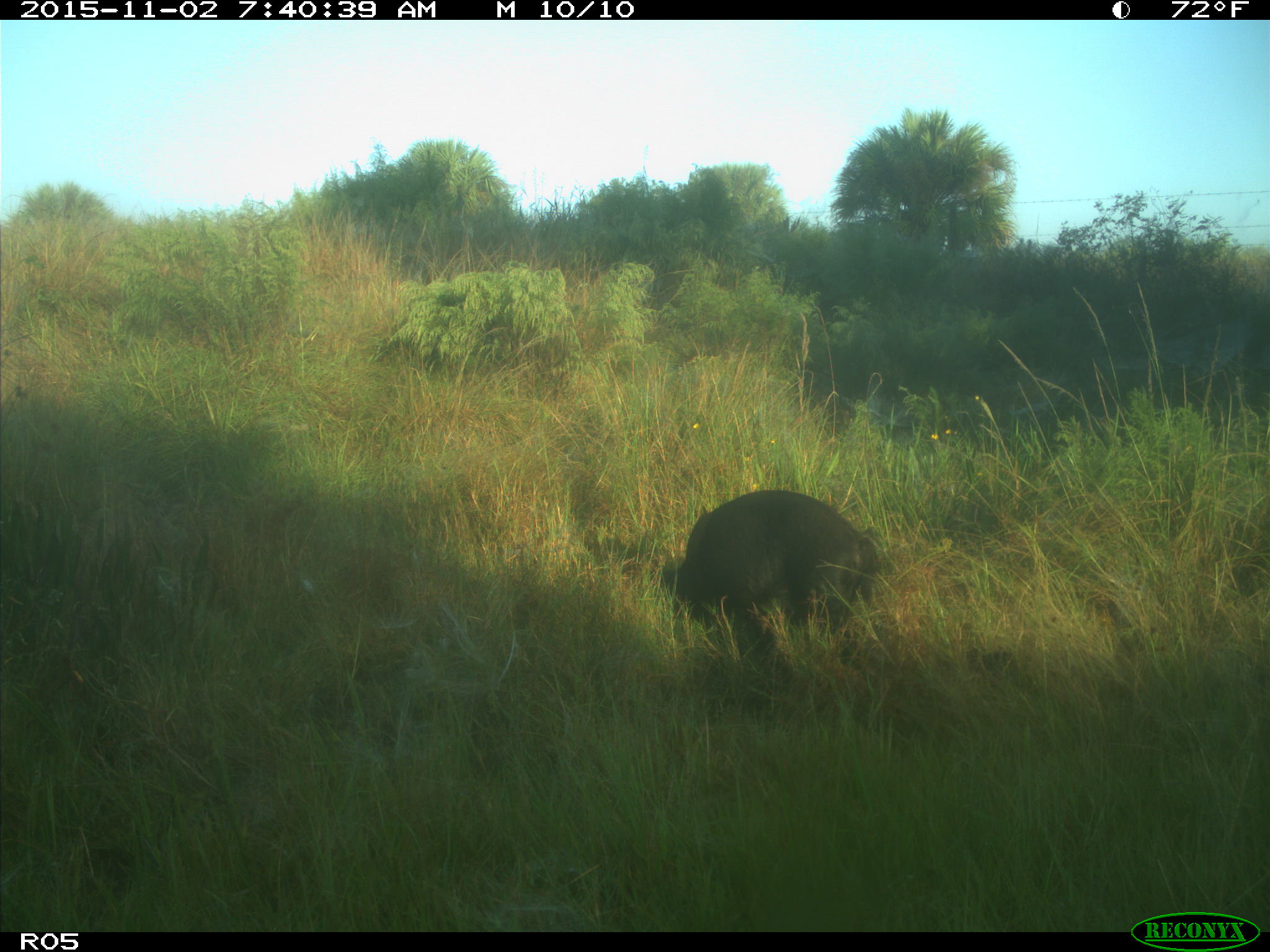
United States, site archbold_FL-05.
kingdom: Animalia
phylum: Chordata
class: Mammalia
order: Artiodactyla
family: Suidae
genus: Sus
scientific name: Sus scrofa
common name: wild boar